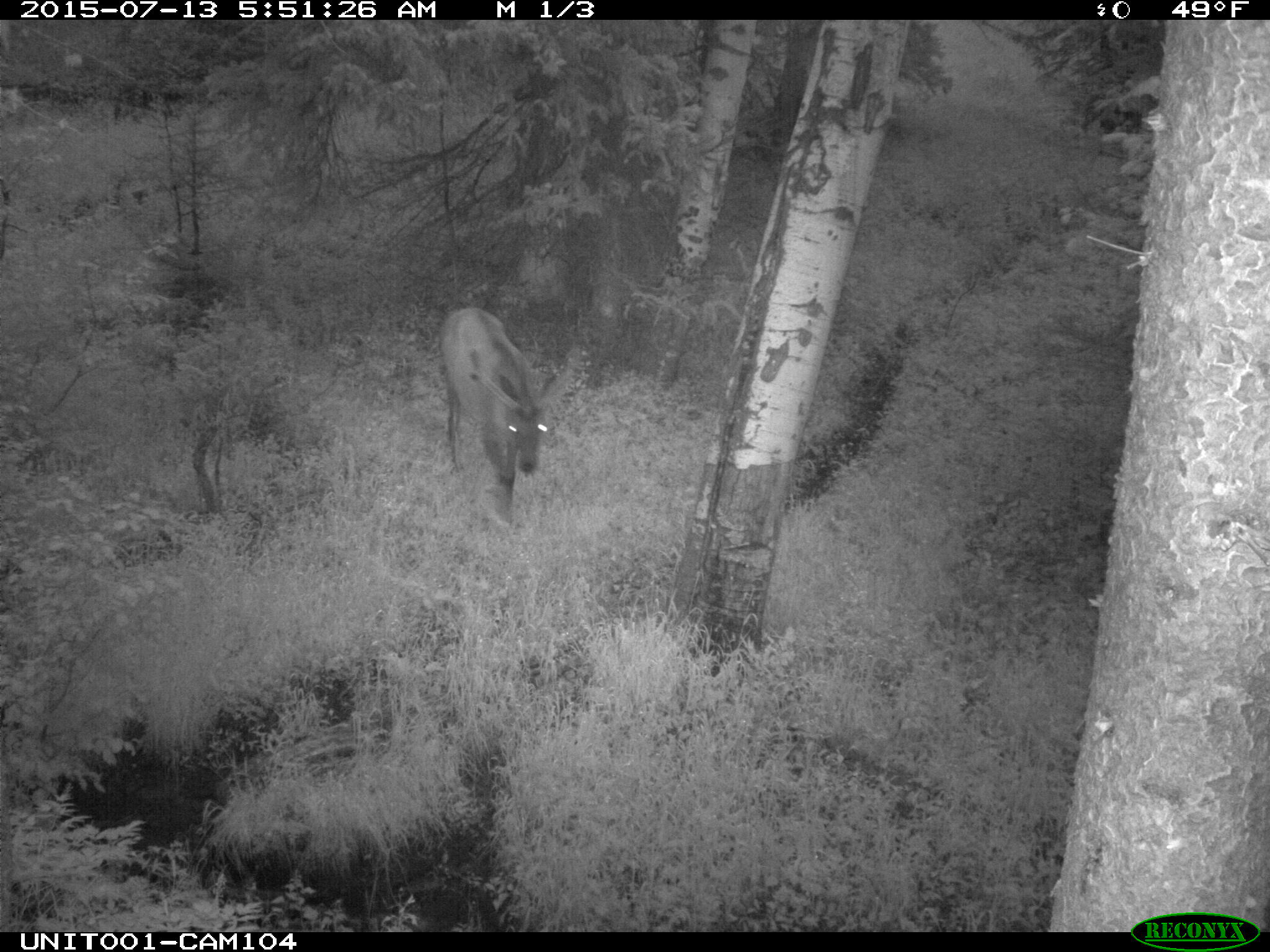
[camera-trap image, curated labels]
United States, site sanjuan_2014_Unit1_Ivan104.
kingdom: Animalia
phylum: Chordata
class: Mammalia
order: Artiodactyla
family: Cervidae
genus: Cervus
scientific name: Cervus elaphus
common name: red deer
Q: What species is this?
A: Cervus elaphus (red deer).